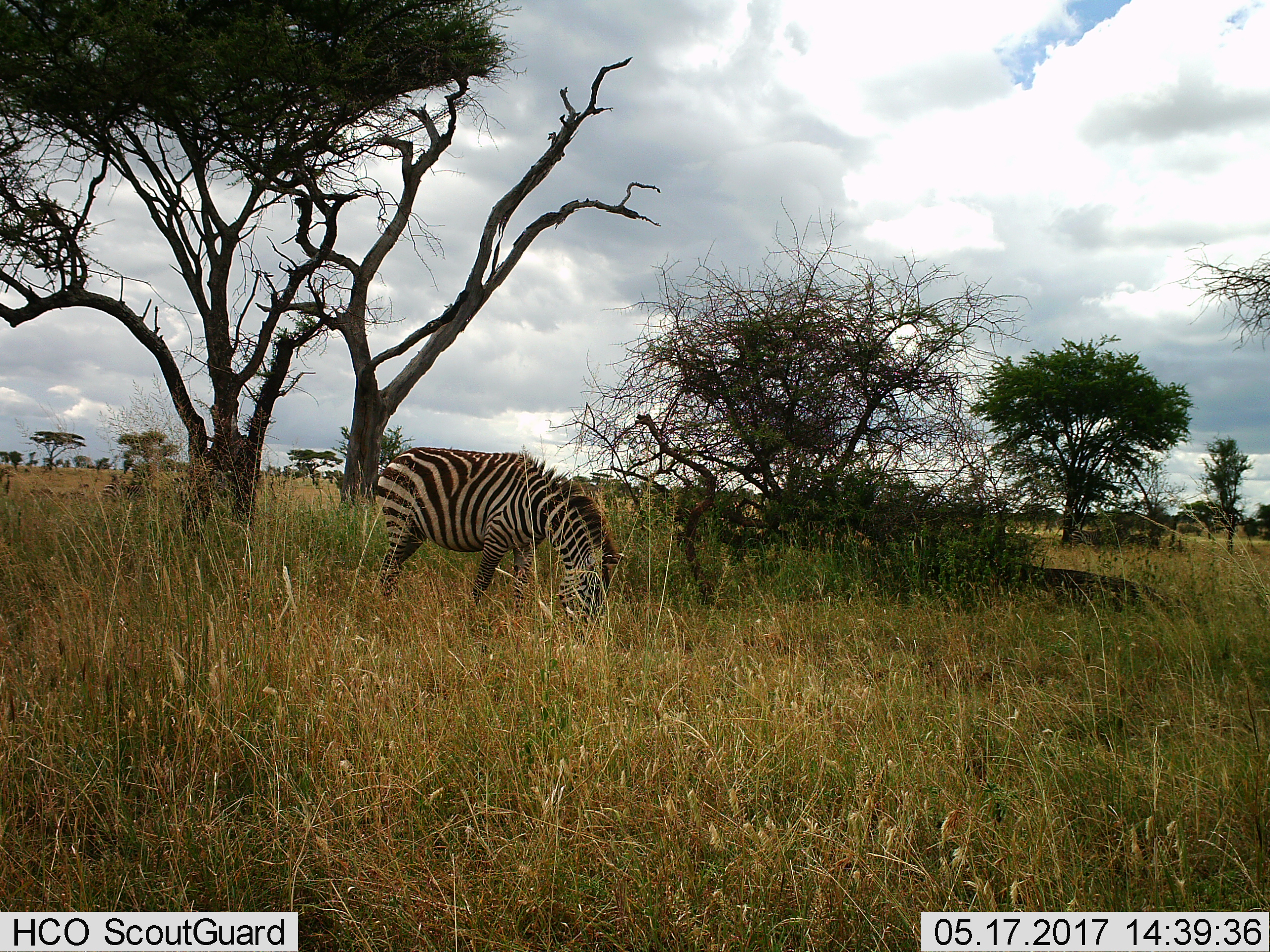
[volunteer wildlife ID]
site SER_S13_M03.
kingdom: Animalia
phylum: Chordata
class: Mammalia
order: Perissodactyla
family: Equidae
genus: Equus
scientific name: Equus quagga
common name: plains zebra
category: zebraplains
Zebraplains (plains zebra) (Equus quagga), count 1. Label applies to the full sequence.